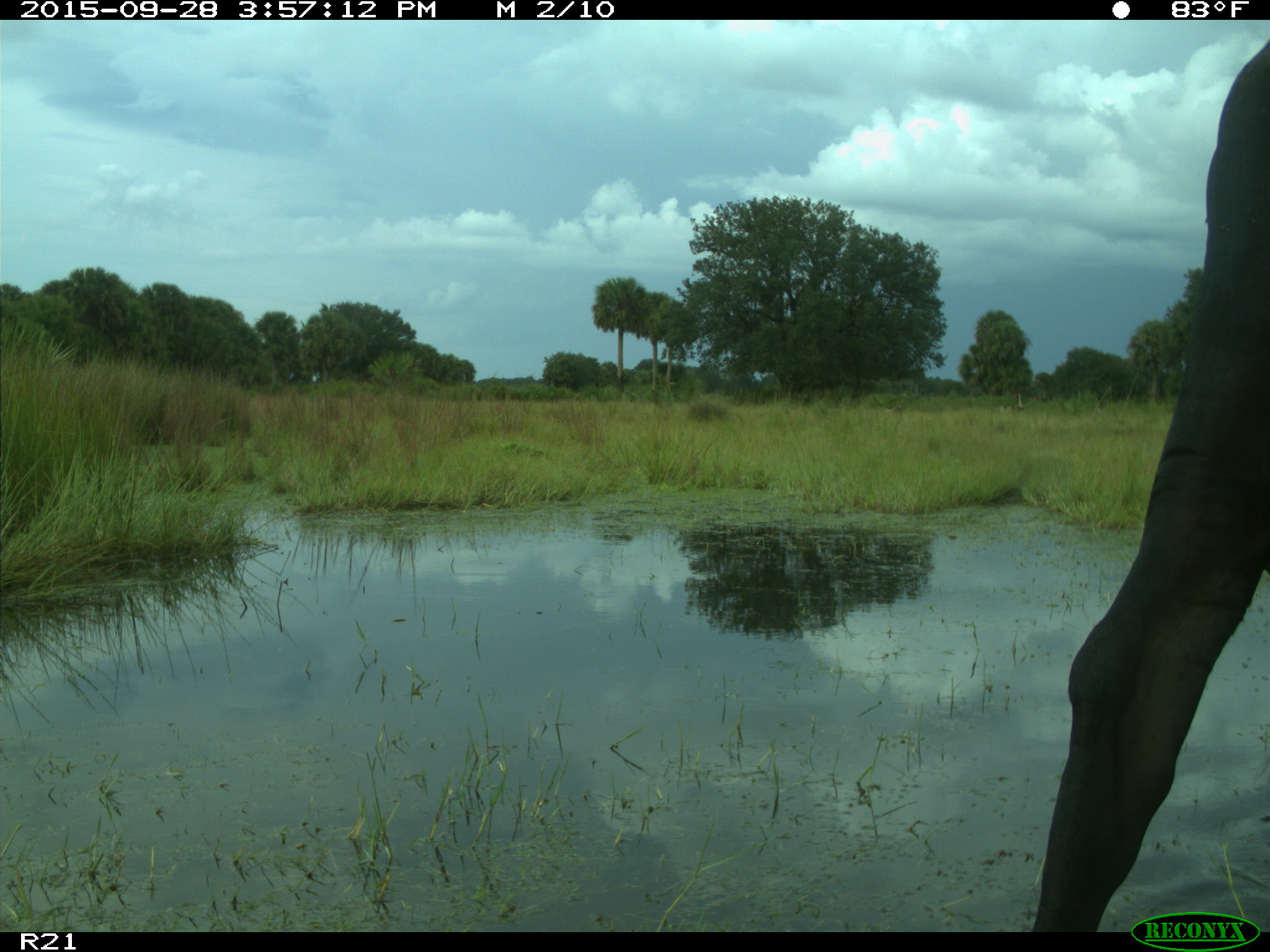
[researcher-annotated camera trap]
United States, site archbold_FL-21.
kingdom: Animalia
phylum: Chordata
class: Mammalia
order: Artiodactyla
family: Bovidae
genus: Bos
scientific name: Bos taurus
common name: domestic cow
Bos taurus (domestic cow).